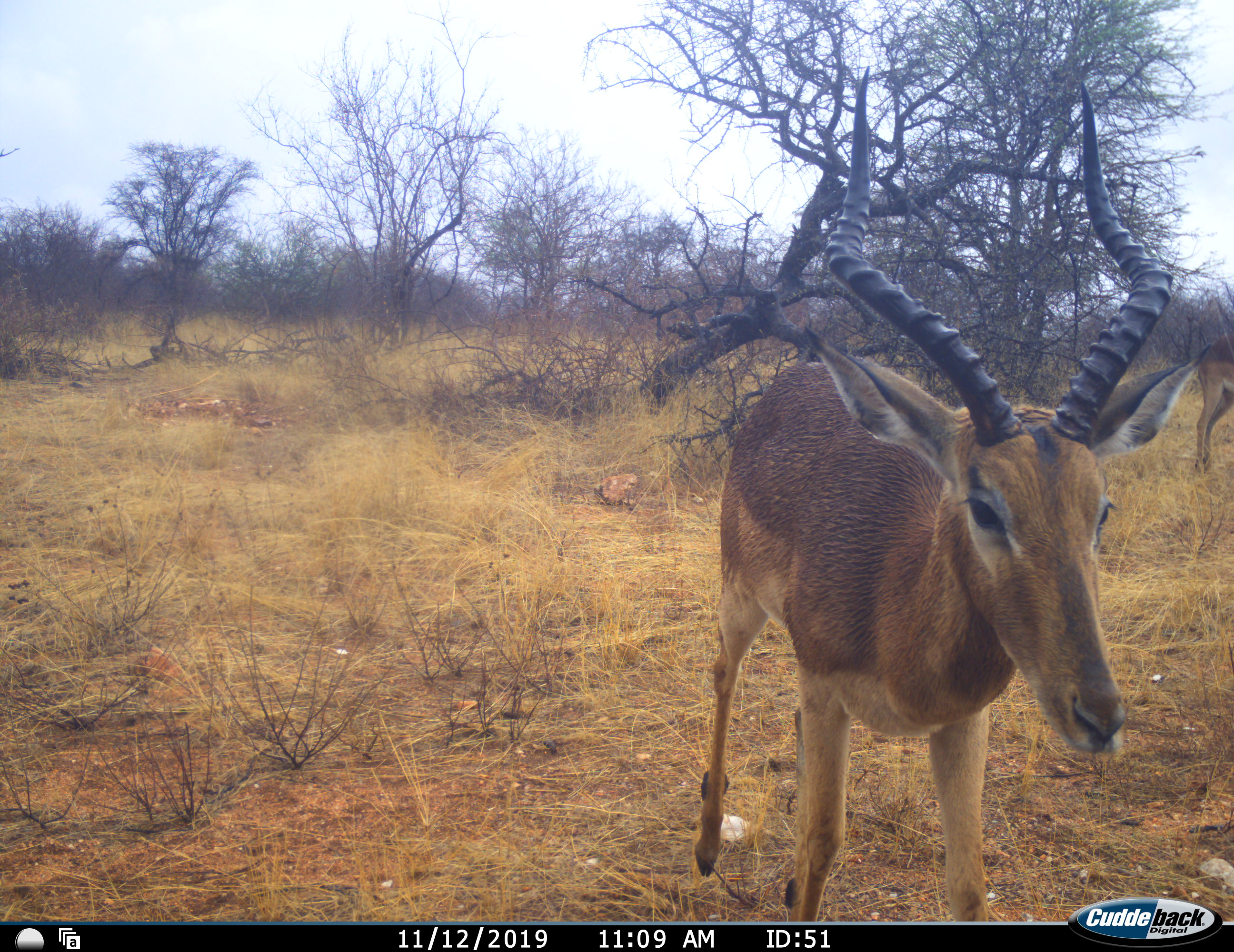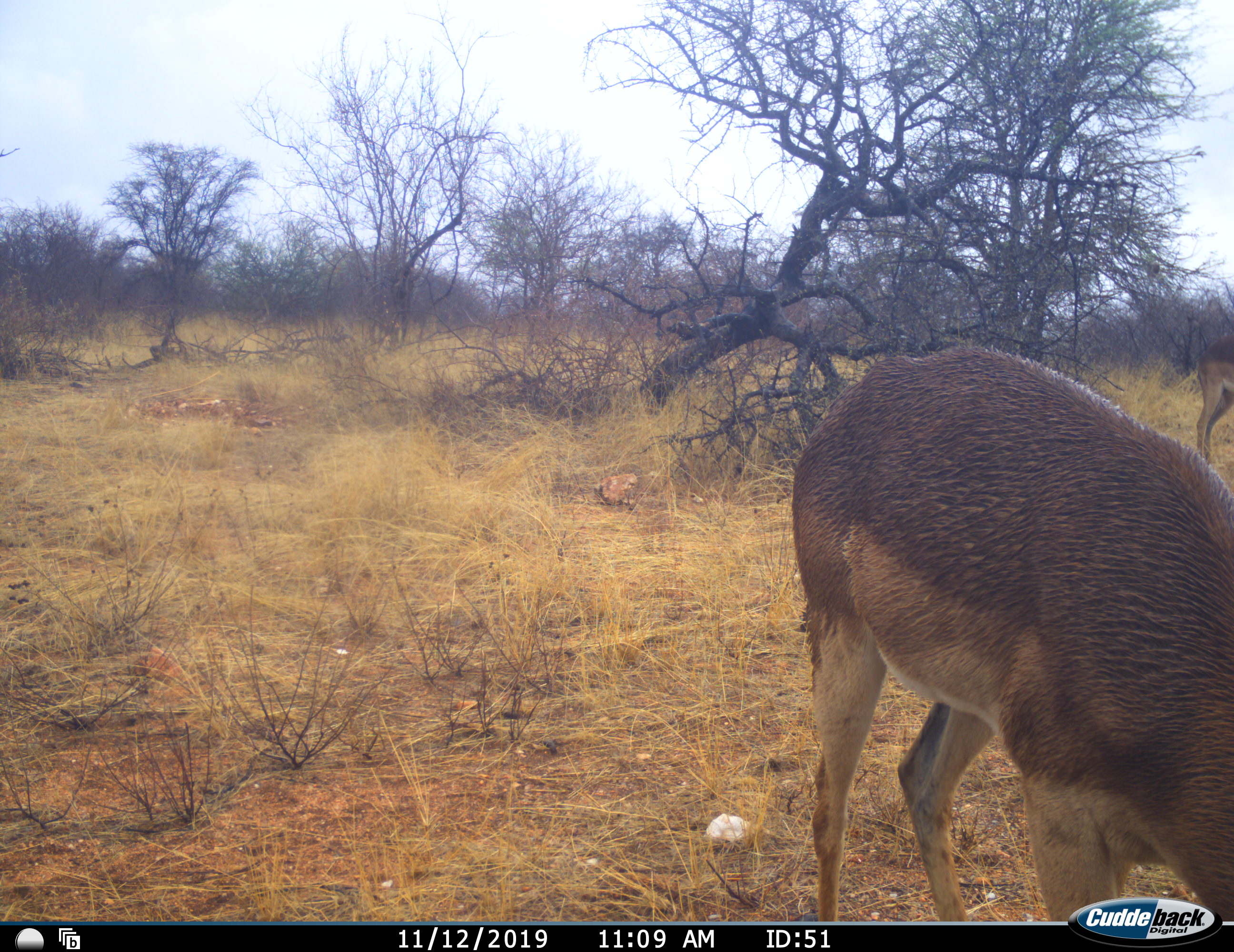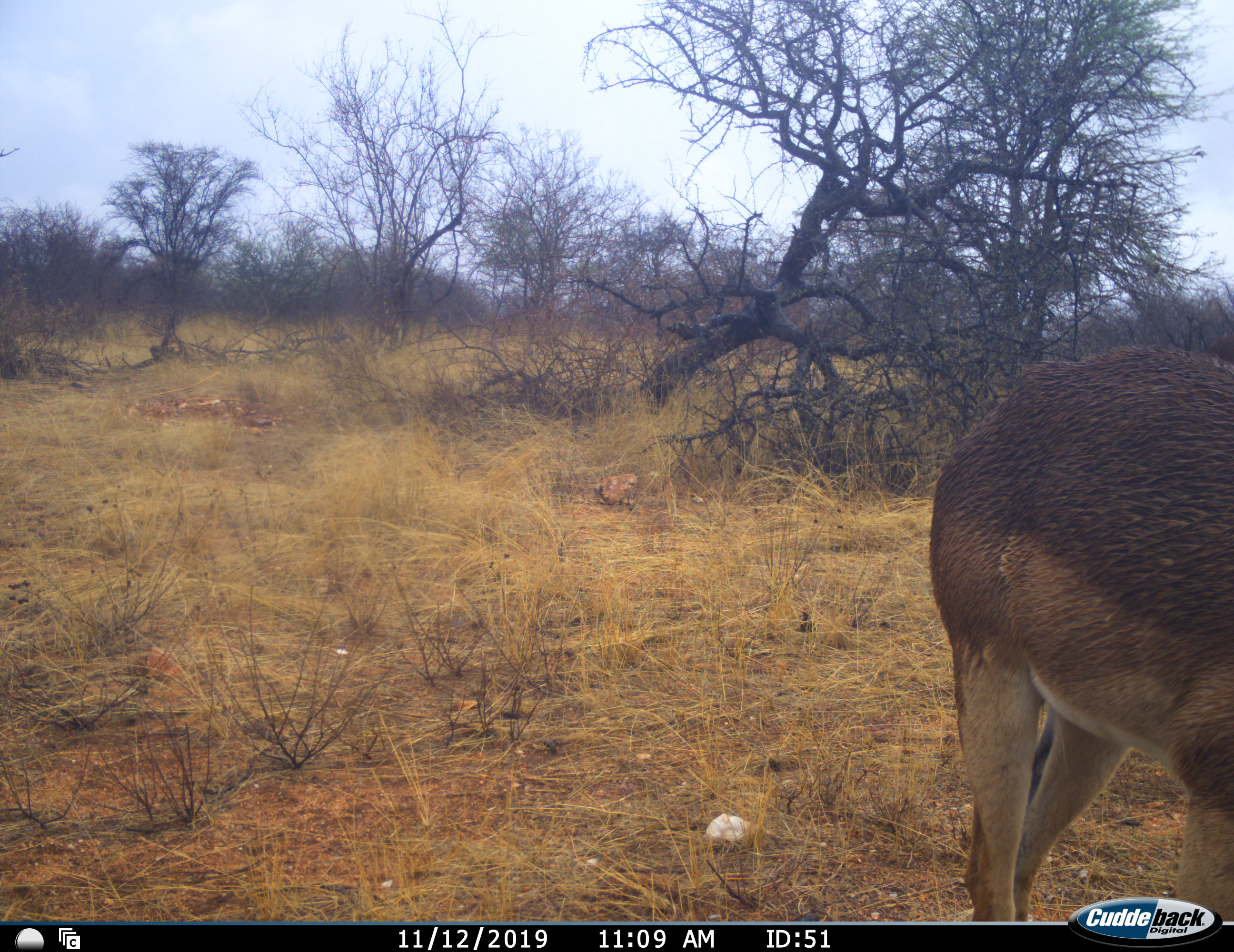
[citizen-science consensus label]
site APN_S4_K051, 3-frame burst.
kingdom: Animalia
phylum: Chordata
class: Mammalia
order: Artiodactyla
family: Bovidae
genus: Aepyceros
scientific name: Aepyceros melampus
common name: impala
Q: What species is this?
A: Impala (Aepyceros melampus).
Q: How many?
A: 2.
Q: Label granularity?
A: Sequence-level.